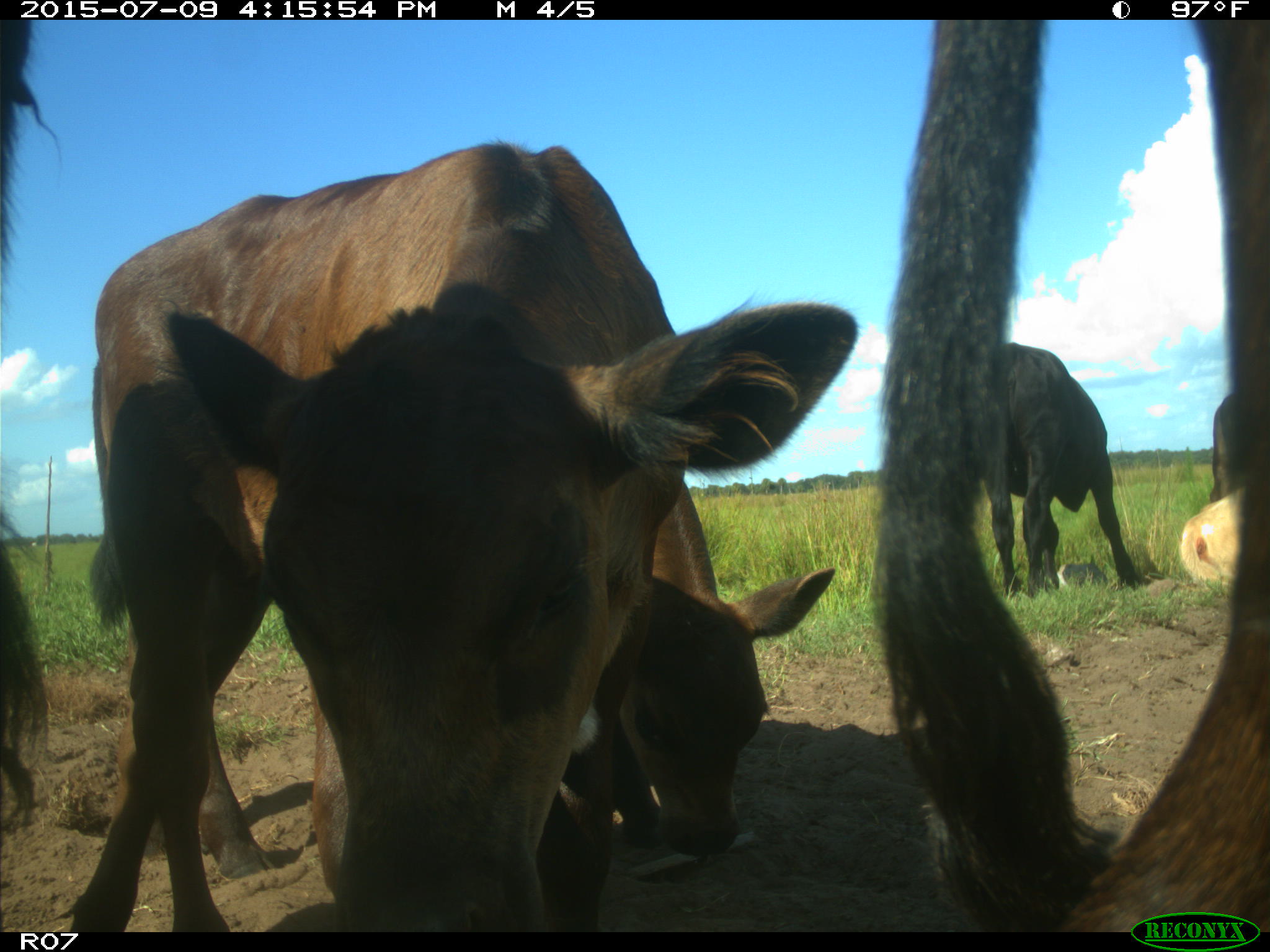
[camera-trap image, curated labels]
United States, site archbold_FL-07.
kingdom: Animalia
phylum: Chordata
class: Mammalia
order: Artiodactyla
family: Bovidae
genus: Bos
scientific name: Bos taurus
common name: domestic cow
Bos taurus (domestic cow).